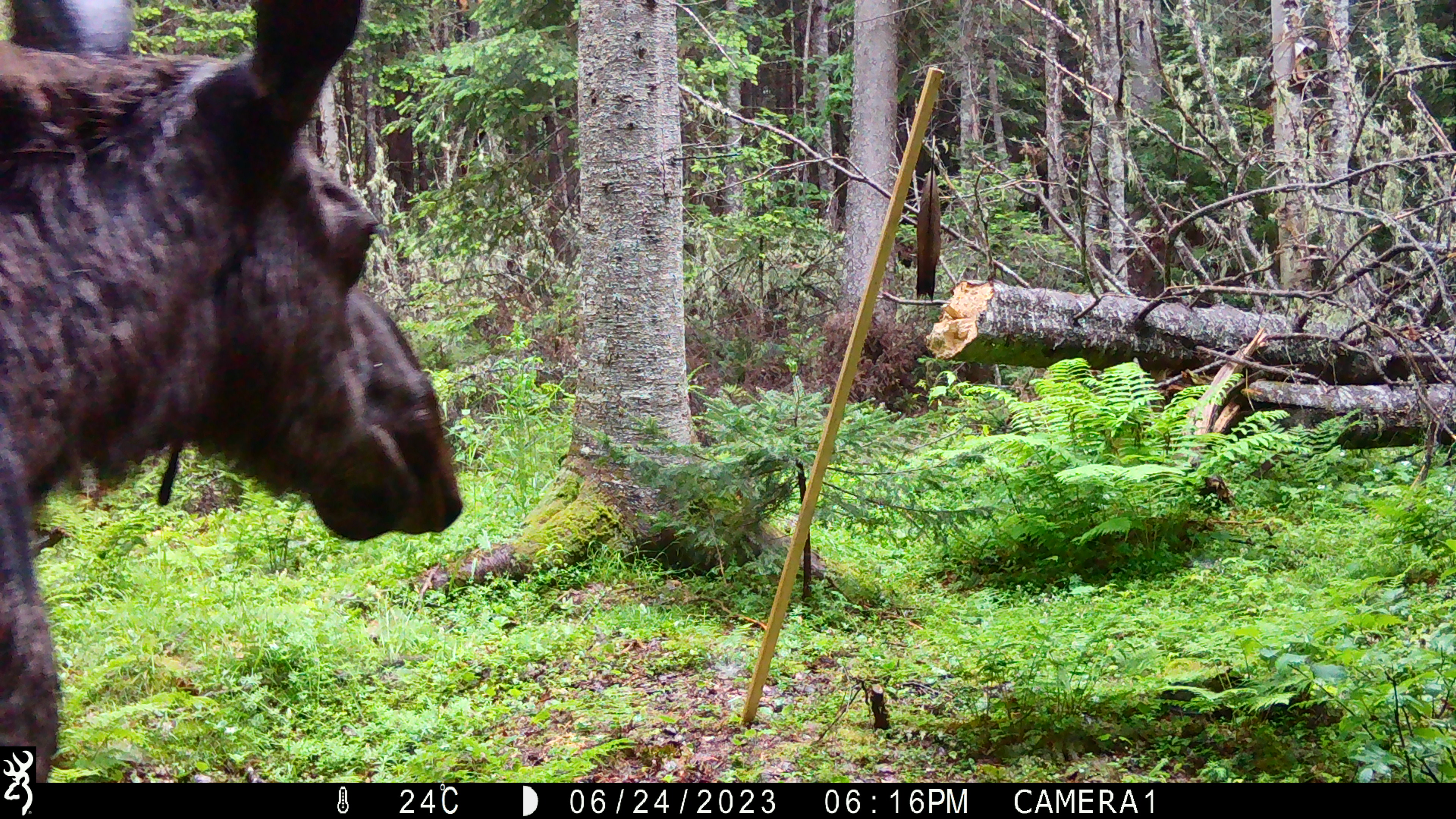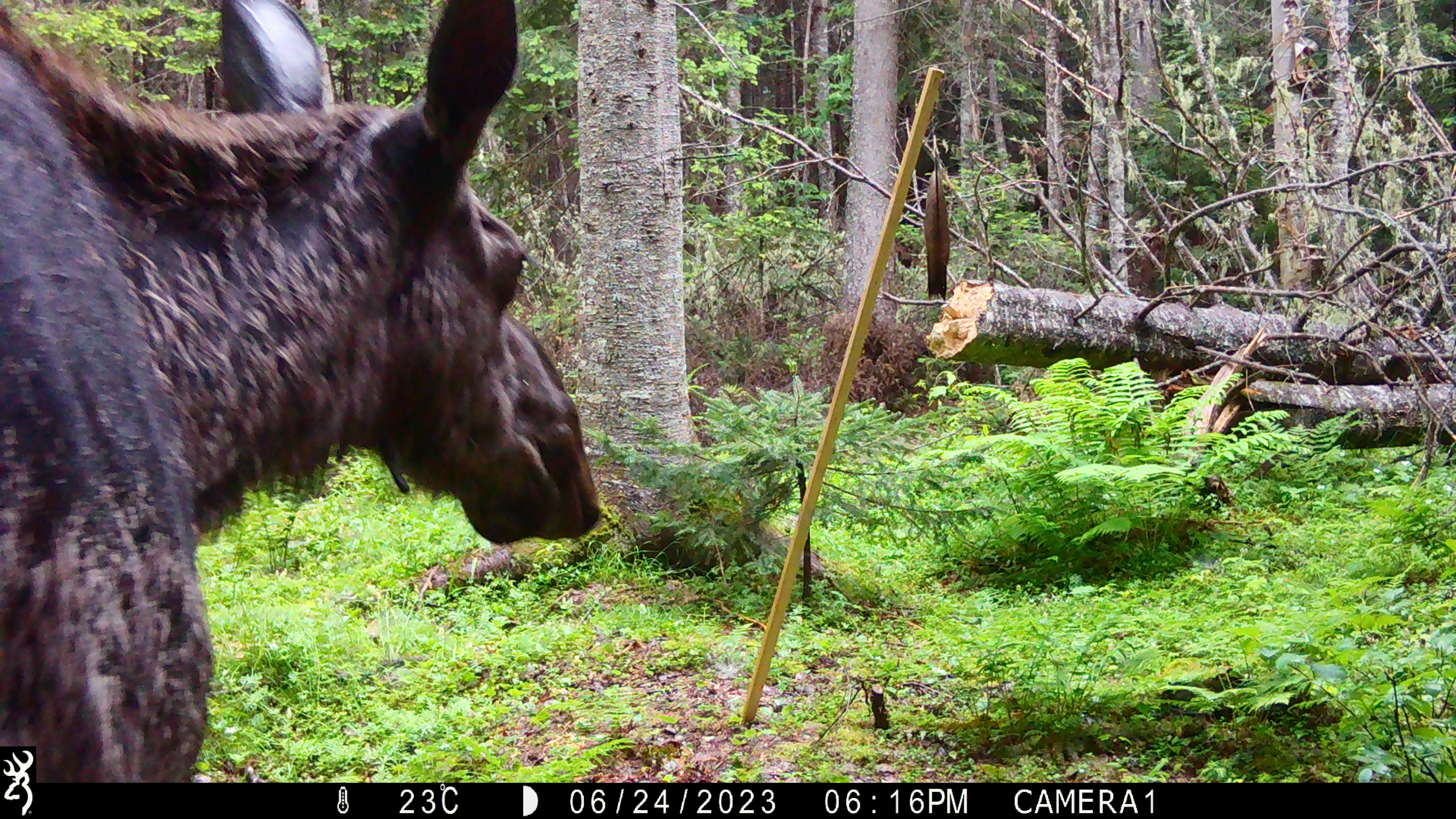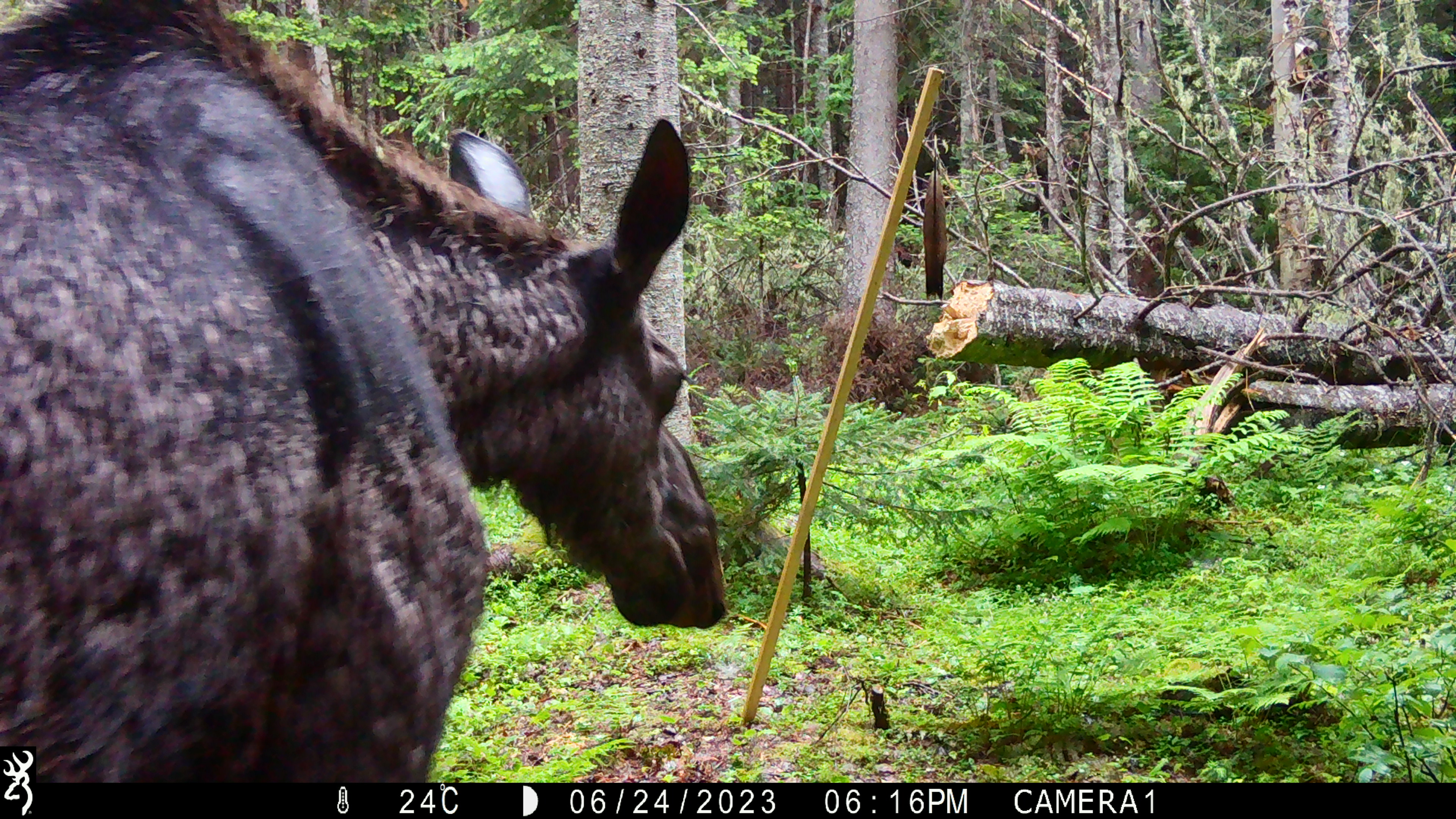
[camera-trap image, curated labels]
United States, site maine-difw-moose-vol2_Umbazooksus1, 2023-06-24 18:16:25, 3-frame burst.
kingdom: Animalia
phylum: Chordata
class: Mammalia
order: Artiodactyla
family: Cervidae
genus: Alces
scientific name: Alces alces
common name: moose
Moose (Alces alces).